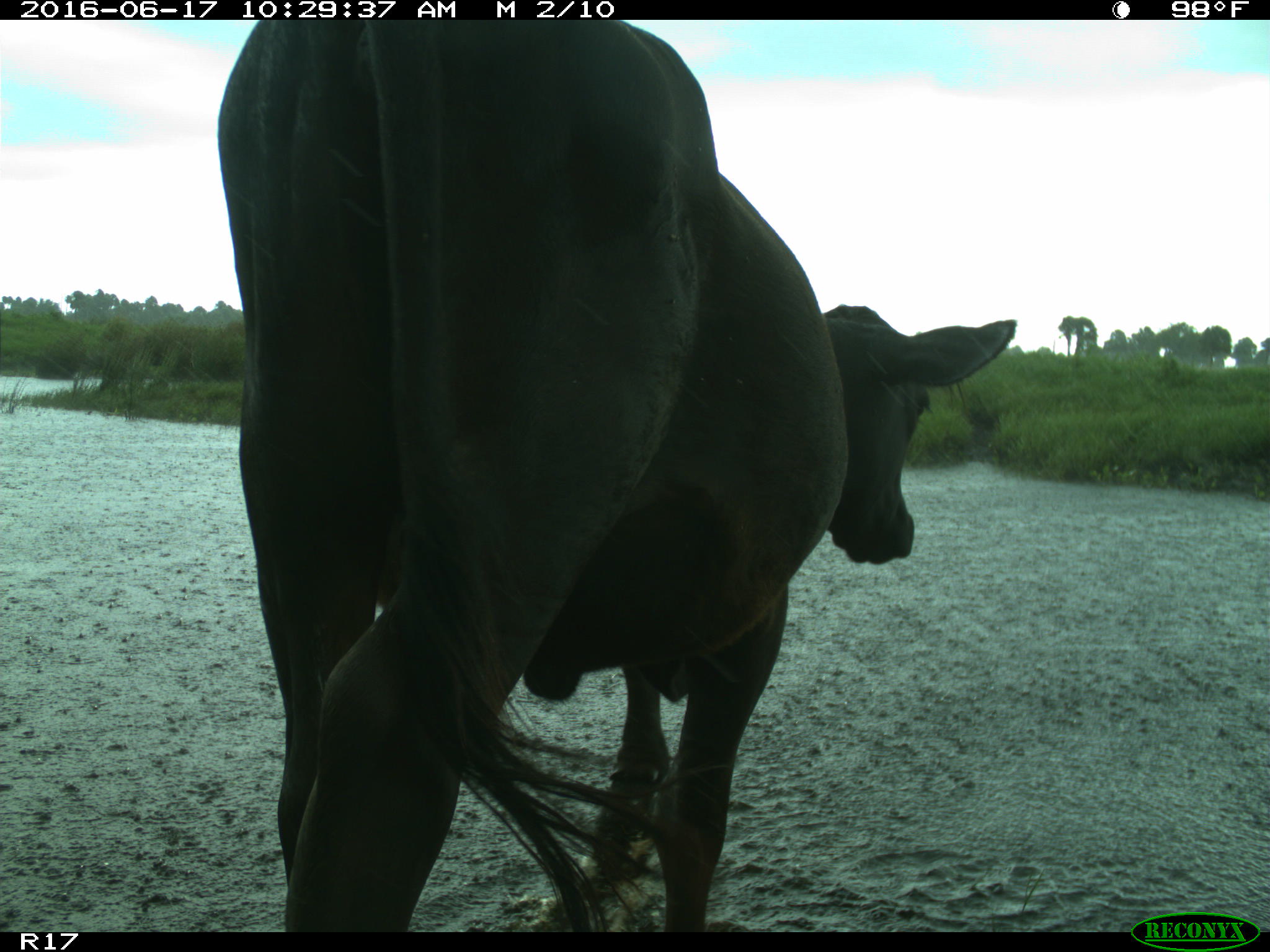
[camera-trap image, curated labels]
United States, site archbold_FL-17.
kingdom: Animalia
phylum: Chordata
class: Mammalia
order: Artiodactyla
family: Bovidae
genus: Bos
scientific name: Bos taurus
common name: domestic cow